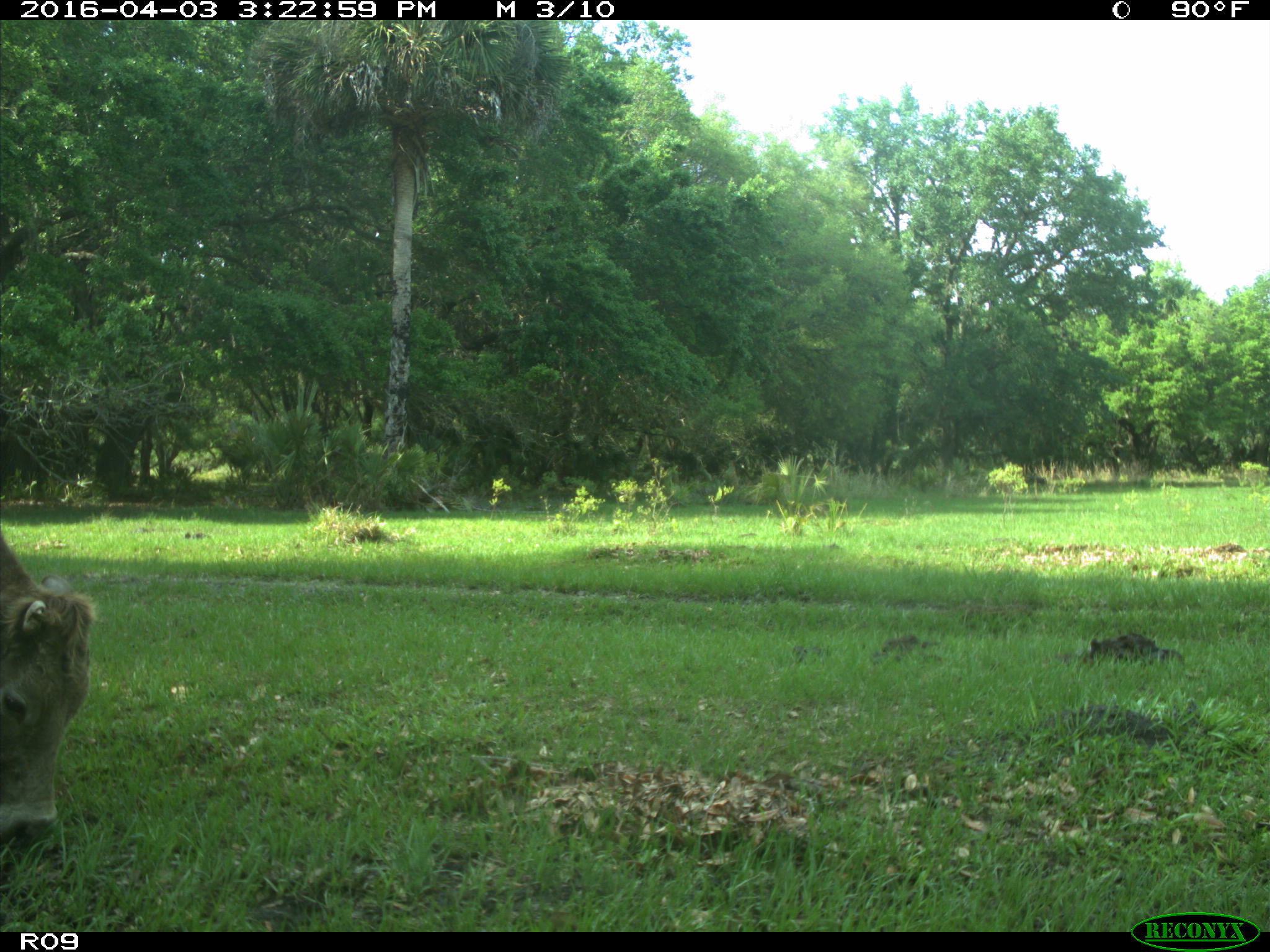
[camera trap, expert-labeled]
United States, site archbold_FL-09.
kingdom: Animalia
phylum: Chordata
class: Mammalia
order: Artiodactyla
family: Bovidae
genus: Bos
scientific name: Bos taurus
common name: domestic cow